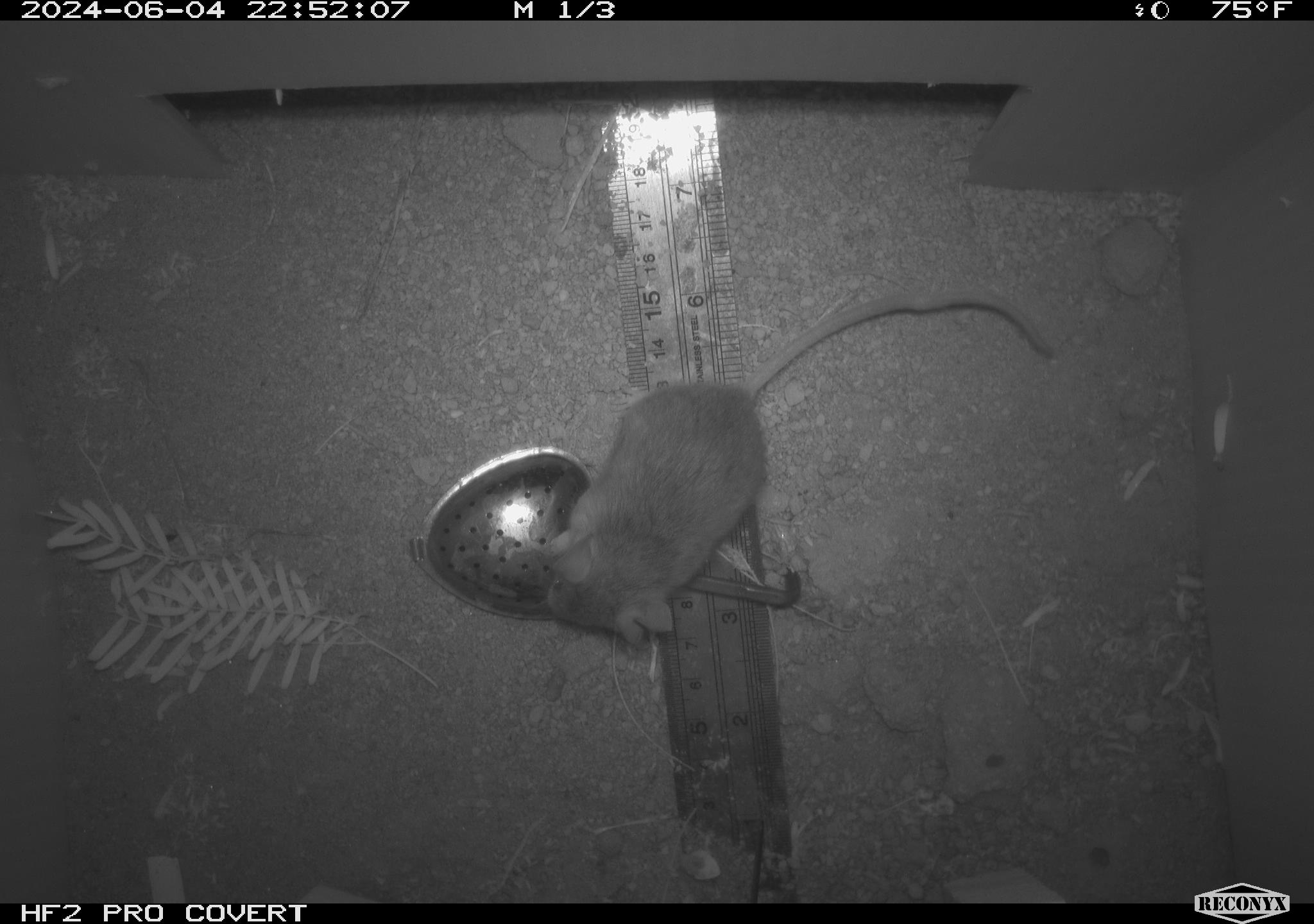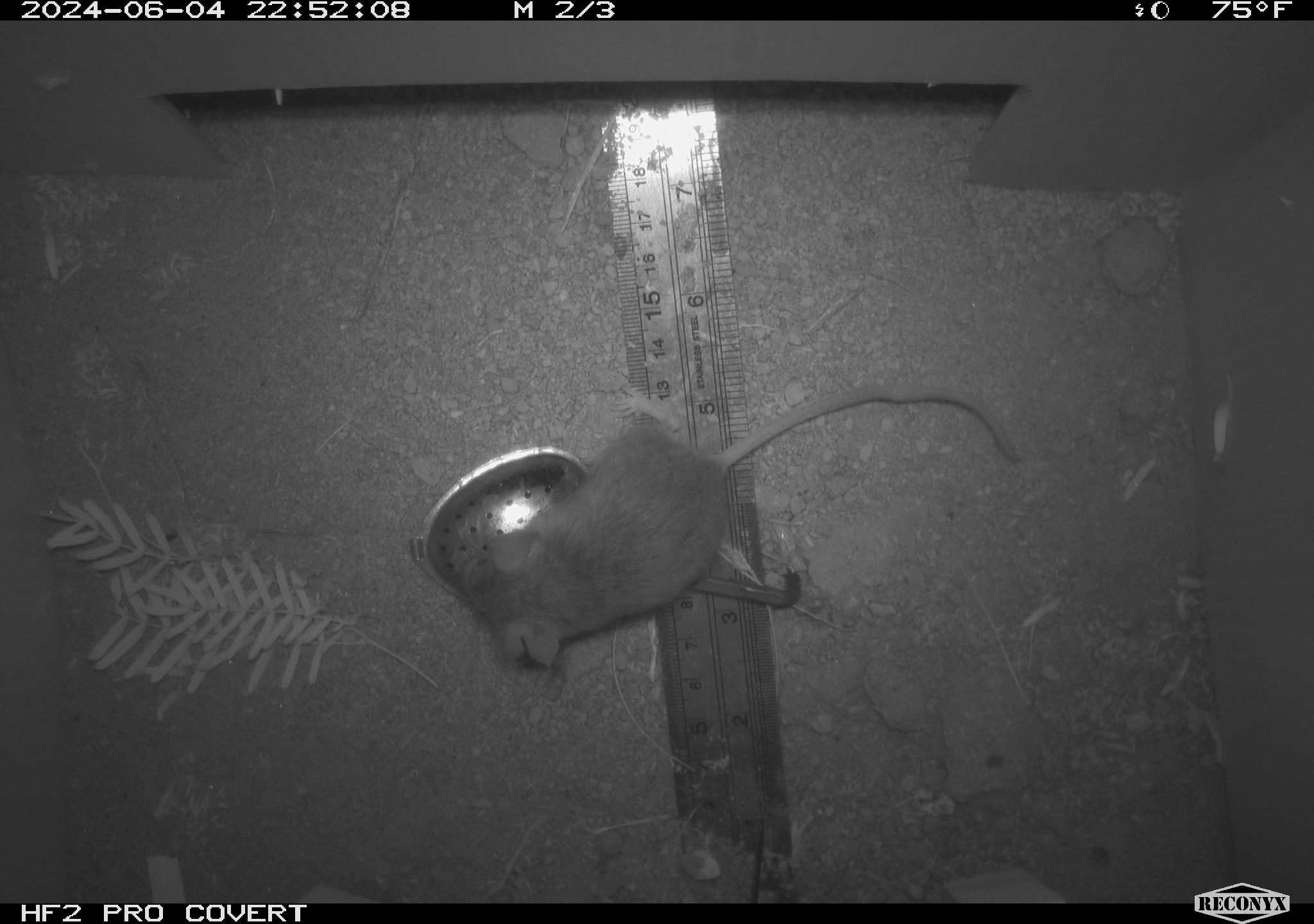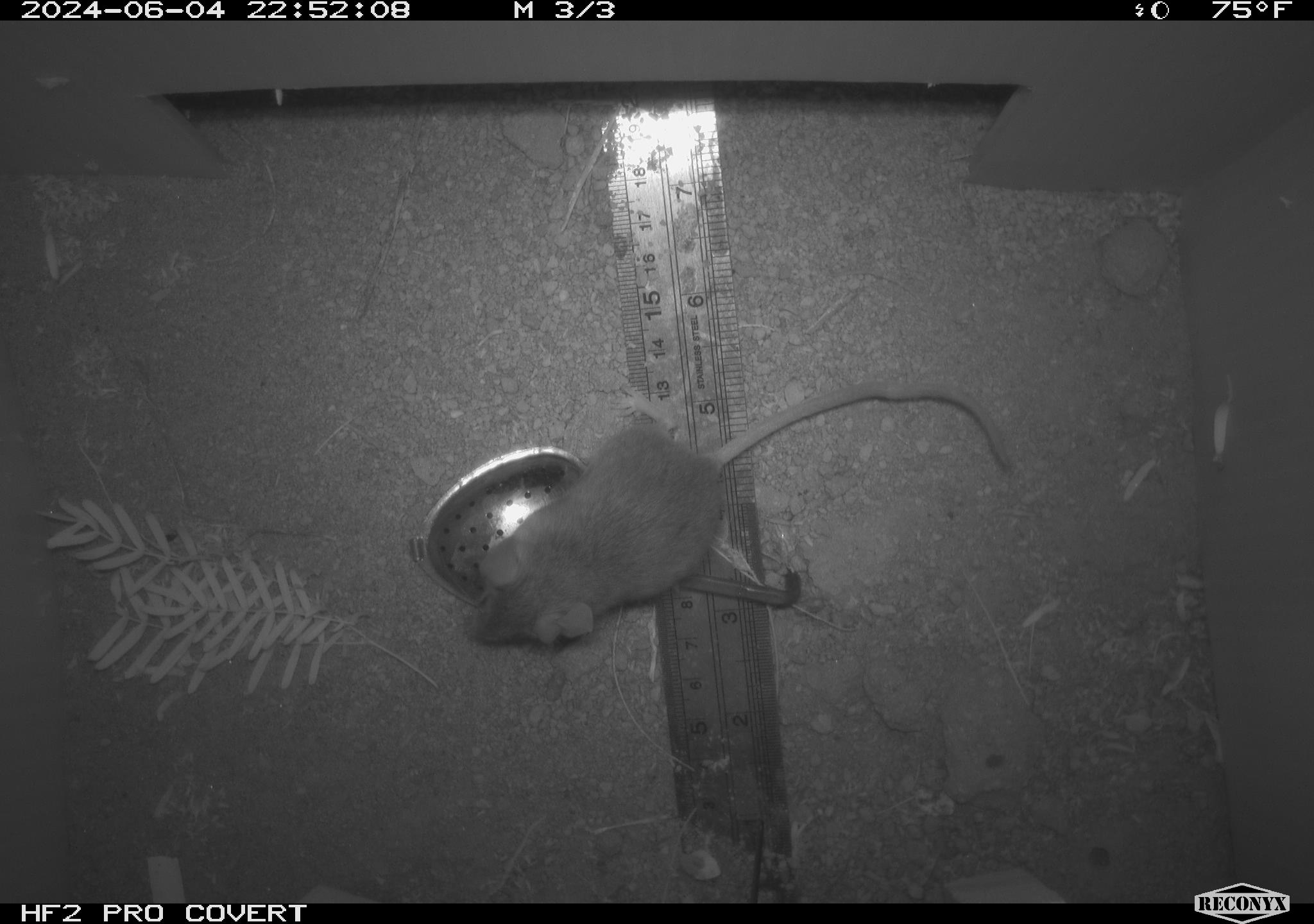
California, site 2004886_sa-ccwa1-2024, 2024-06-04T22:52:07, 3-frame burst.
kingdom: Animalia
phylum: Chordata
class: Mammalia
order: Rodentia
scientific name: Rodentia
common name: mouse species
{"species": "mouse species (Rodentia)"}